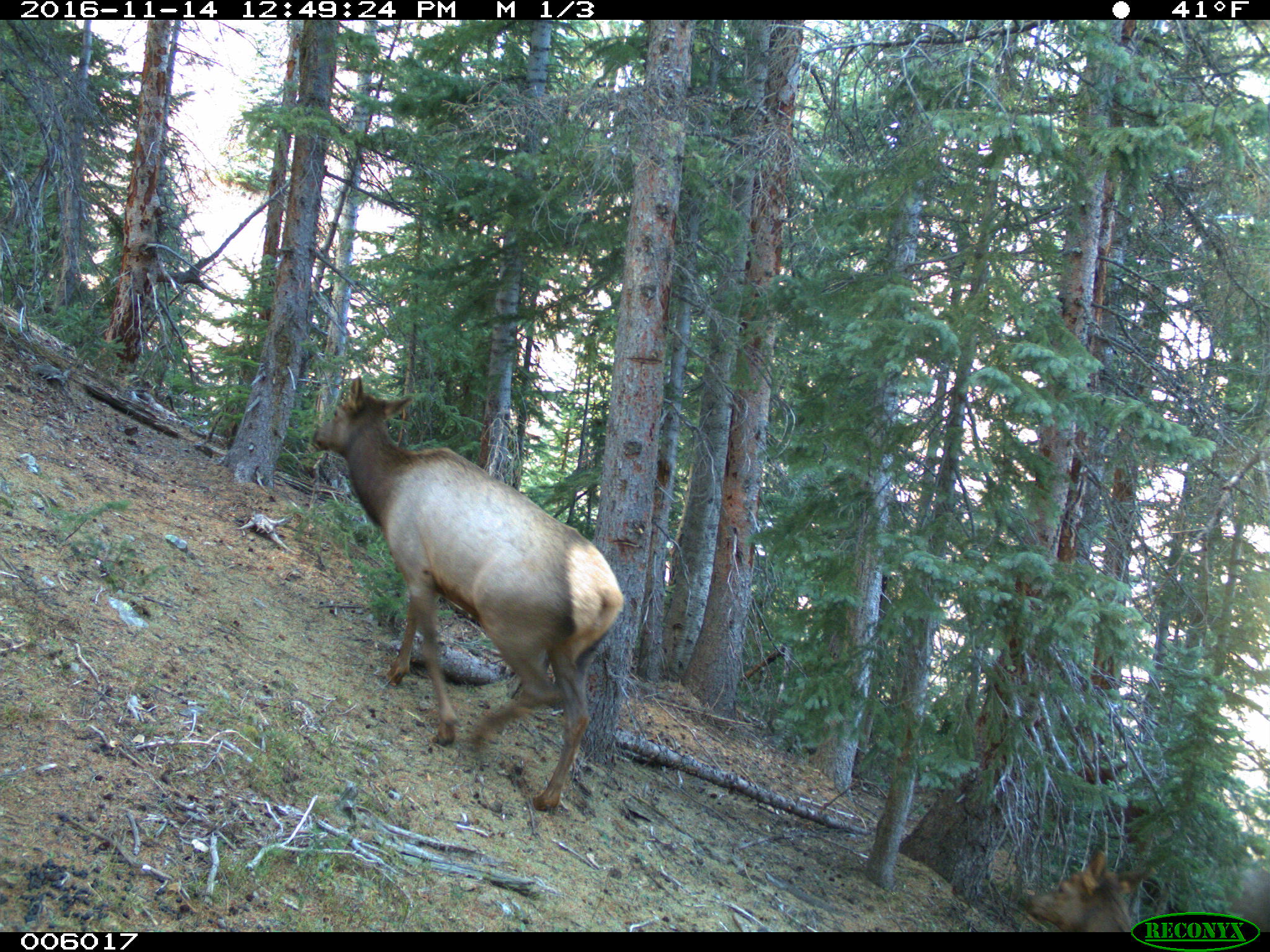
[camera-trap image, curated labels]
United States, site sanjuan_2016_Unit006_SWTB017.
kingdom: Animalia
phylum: Chordata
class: Mammalia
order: Artiodactyla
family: Cervidae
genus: Cervus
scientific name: Cervus elaphus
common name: red deer